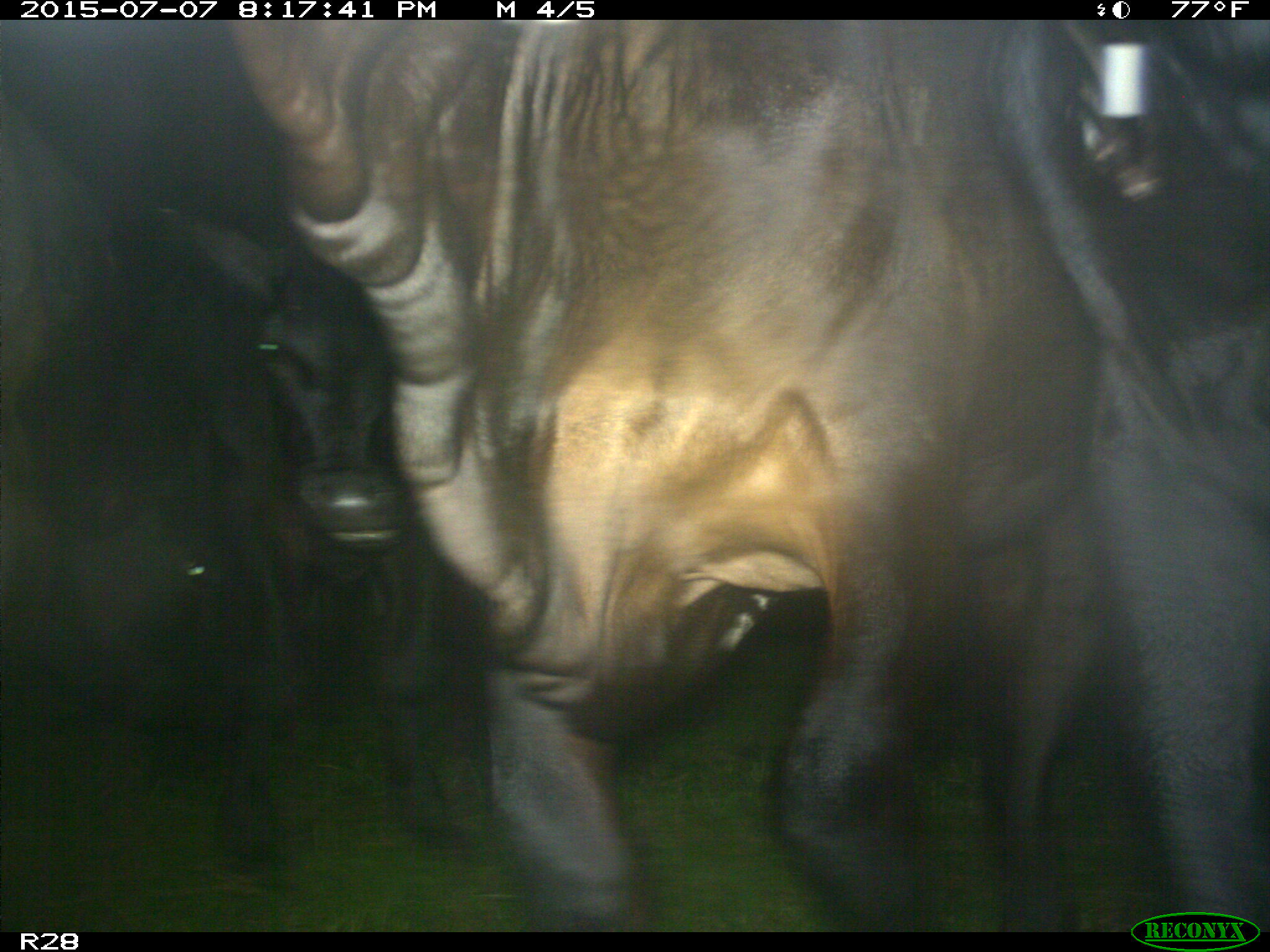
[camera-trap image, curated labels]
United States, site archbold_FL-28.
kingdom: Animalia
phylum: Chordata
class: Mammalia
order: Artiodactyla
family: Bovidae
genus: Bos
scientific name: Bos taurus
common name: domestic cow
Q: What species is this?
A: Bos taurus (domestic cow).